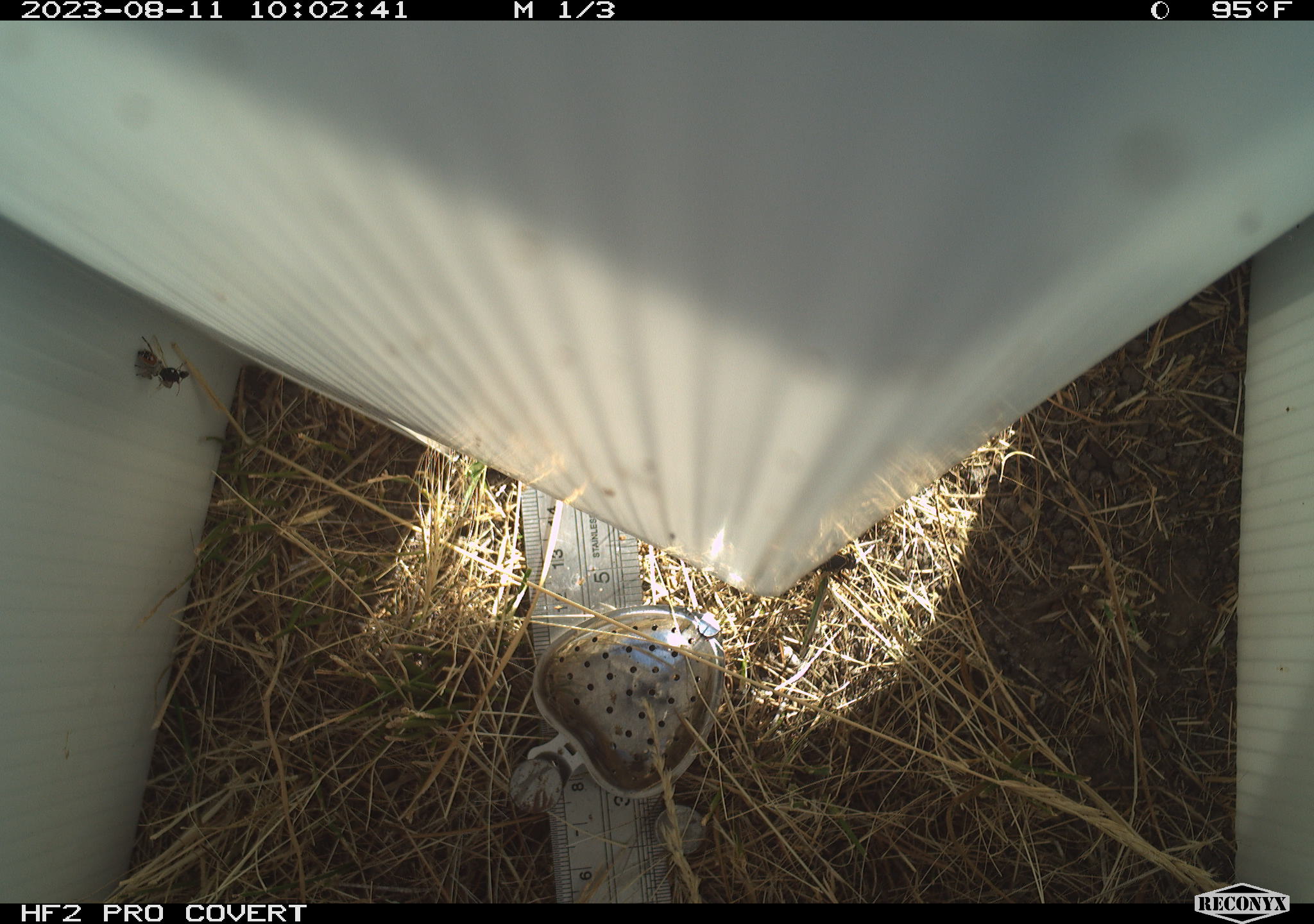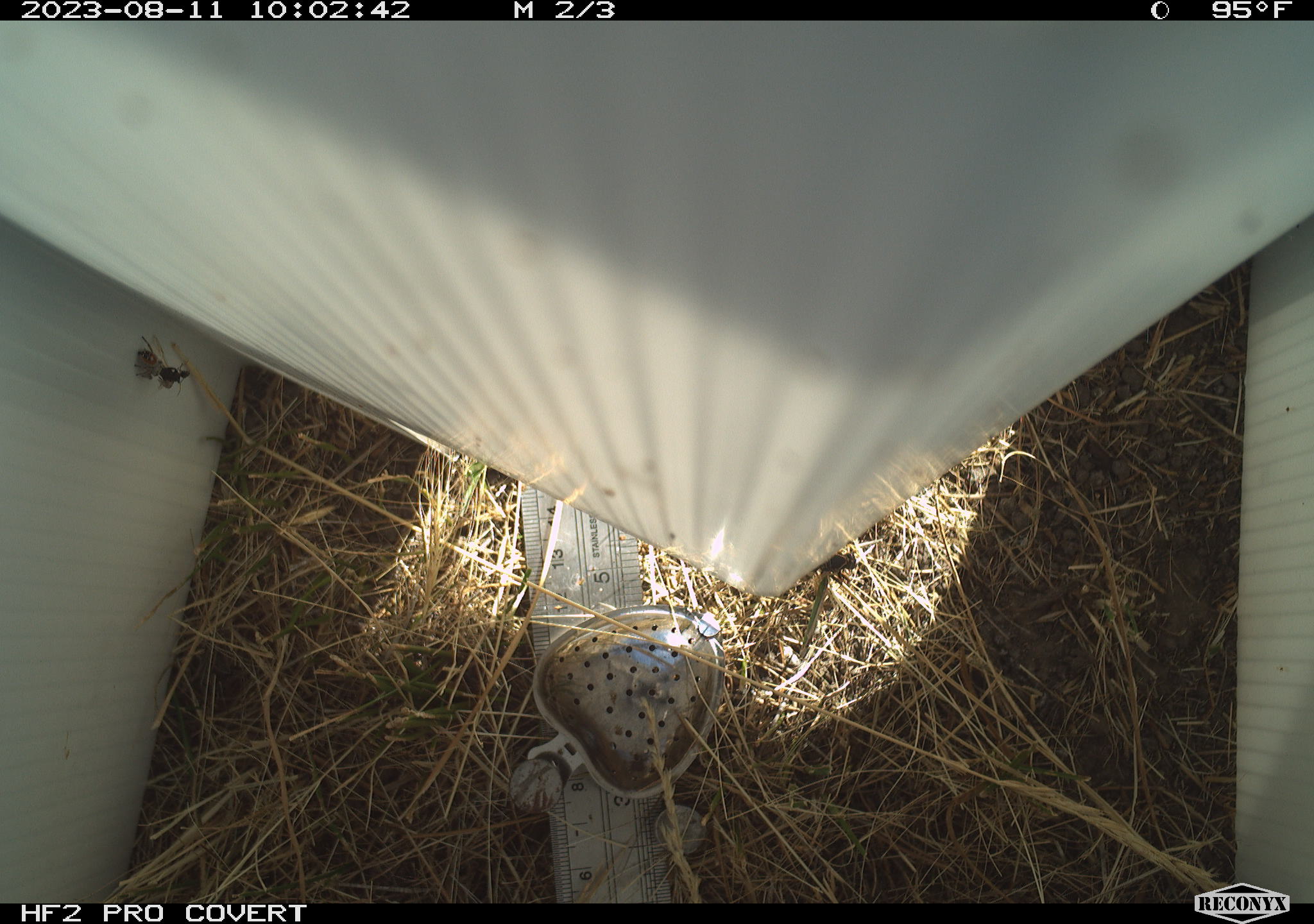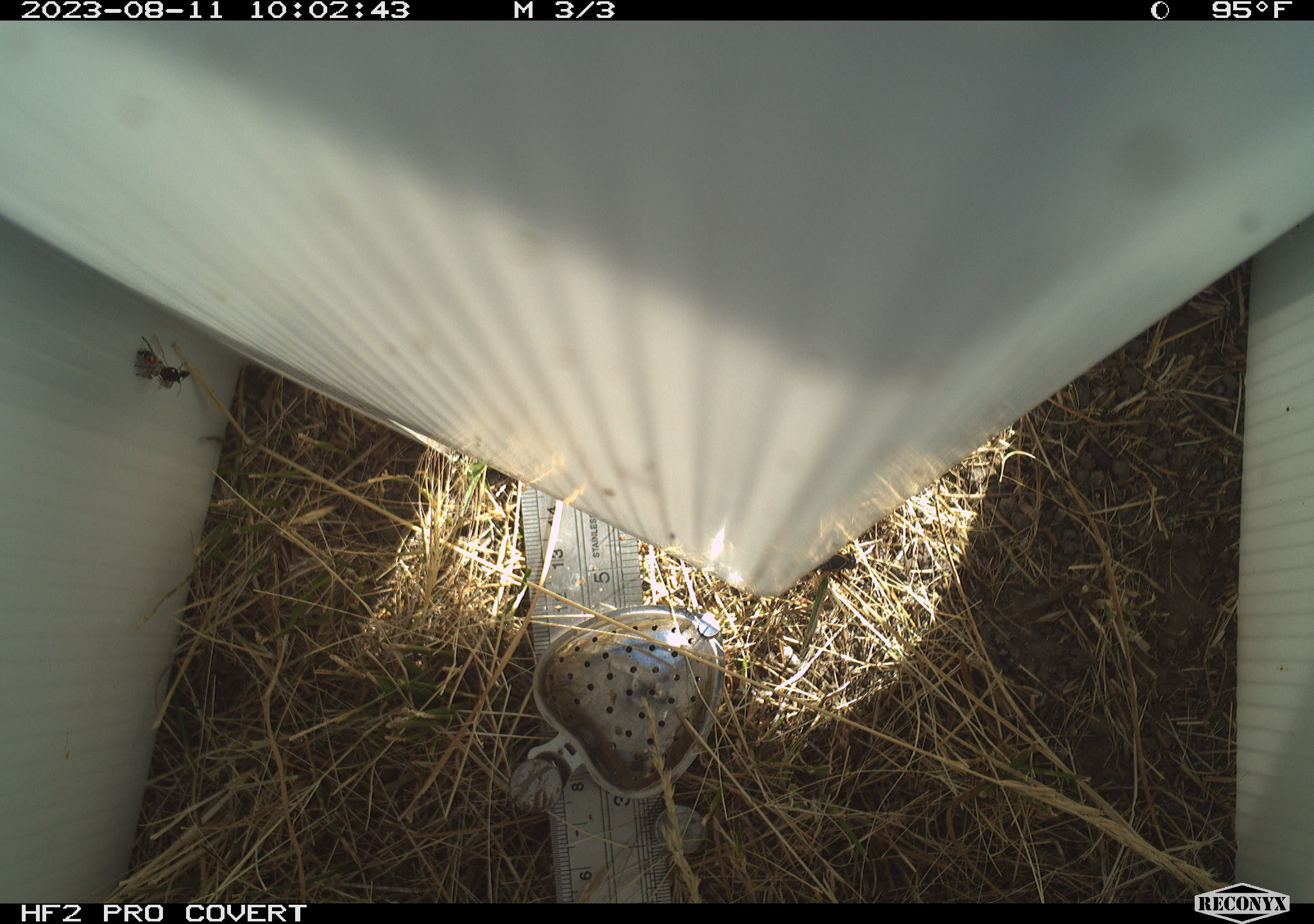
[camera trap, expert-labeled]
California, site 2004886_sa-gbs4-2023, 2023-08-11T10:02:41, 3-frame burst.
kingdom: Animalia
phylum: Arthropoda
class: Insecta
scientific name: Insecta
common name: insect